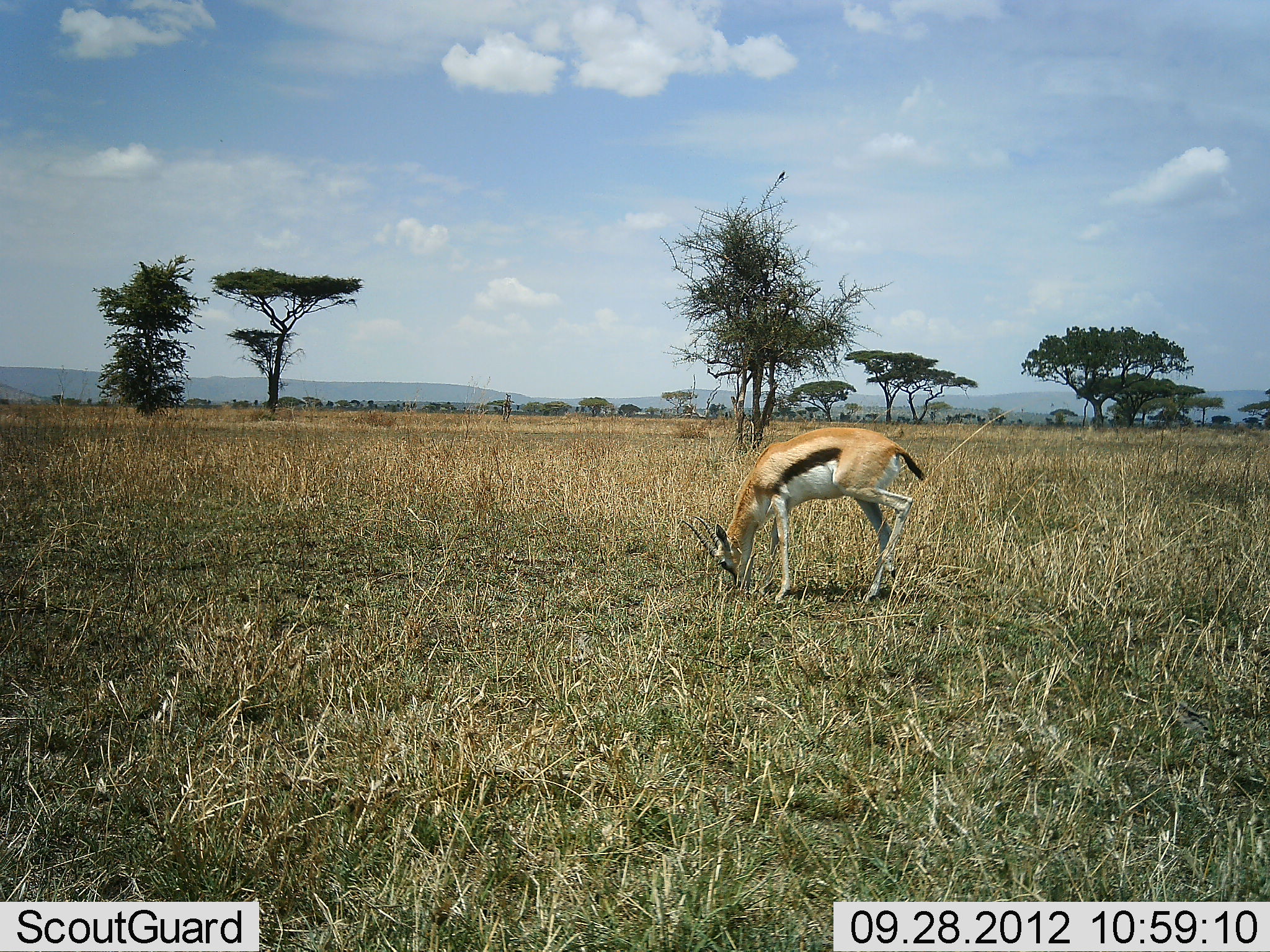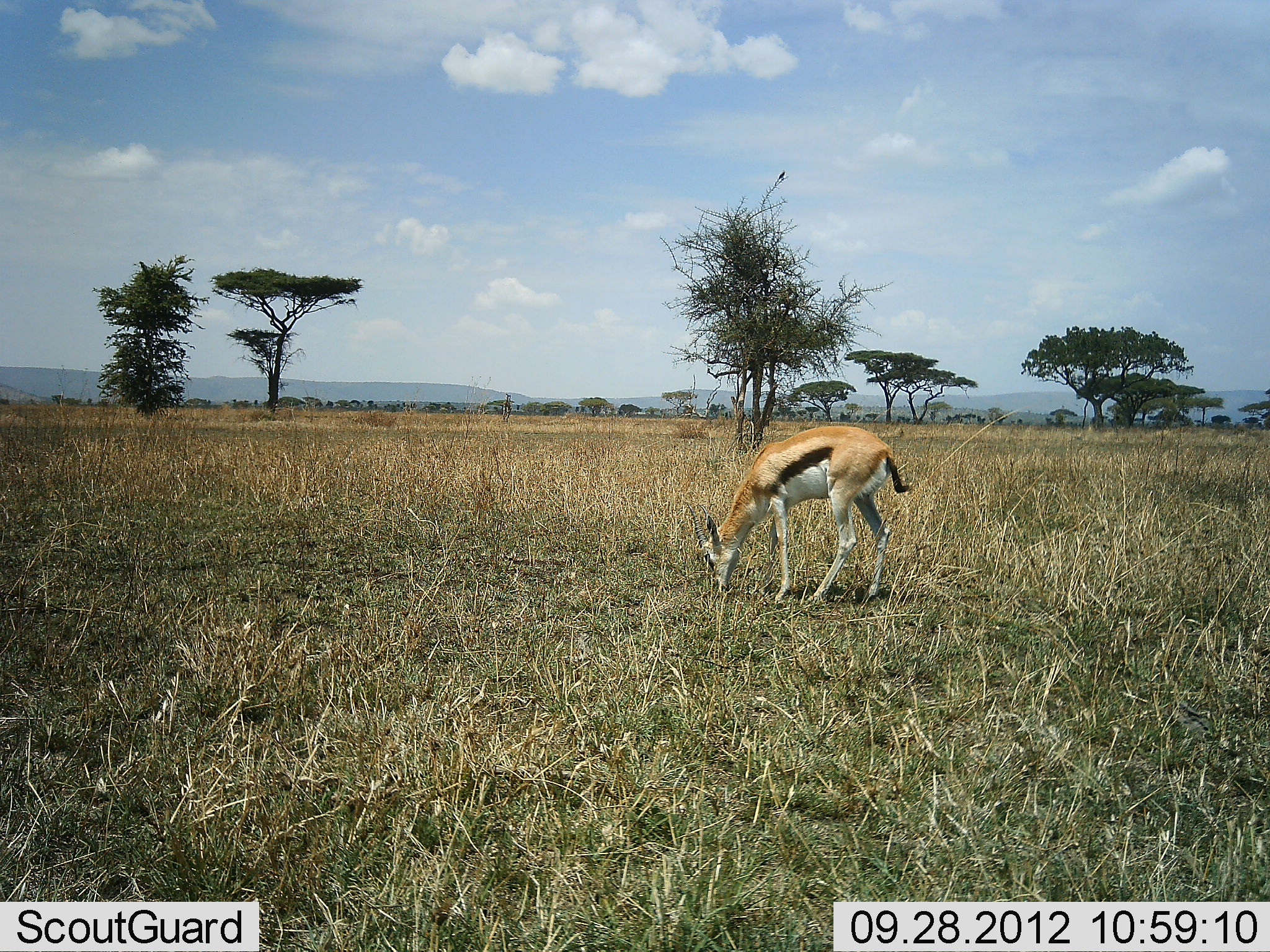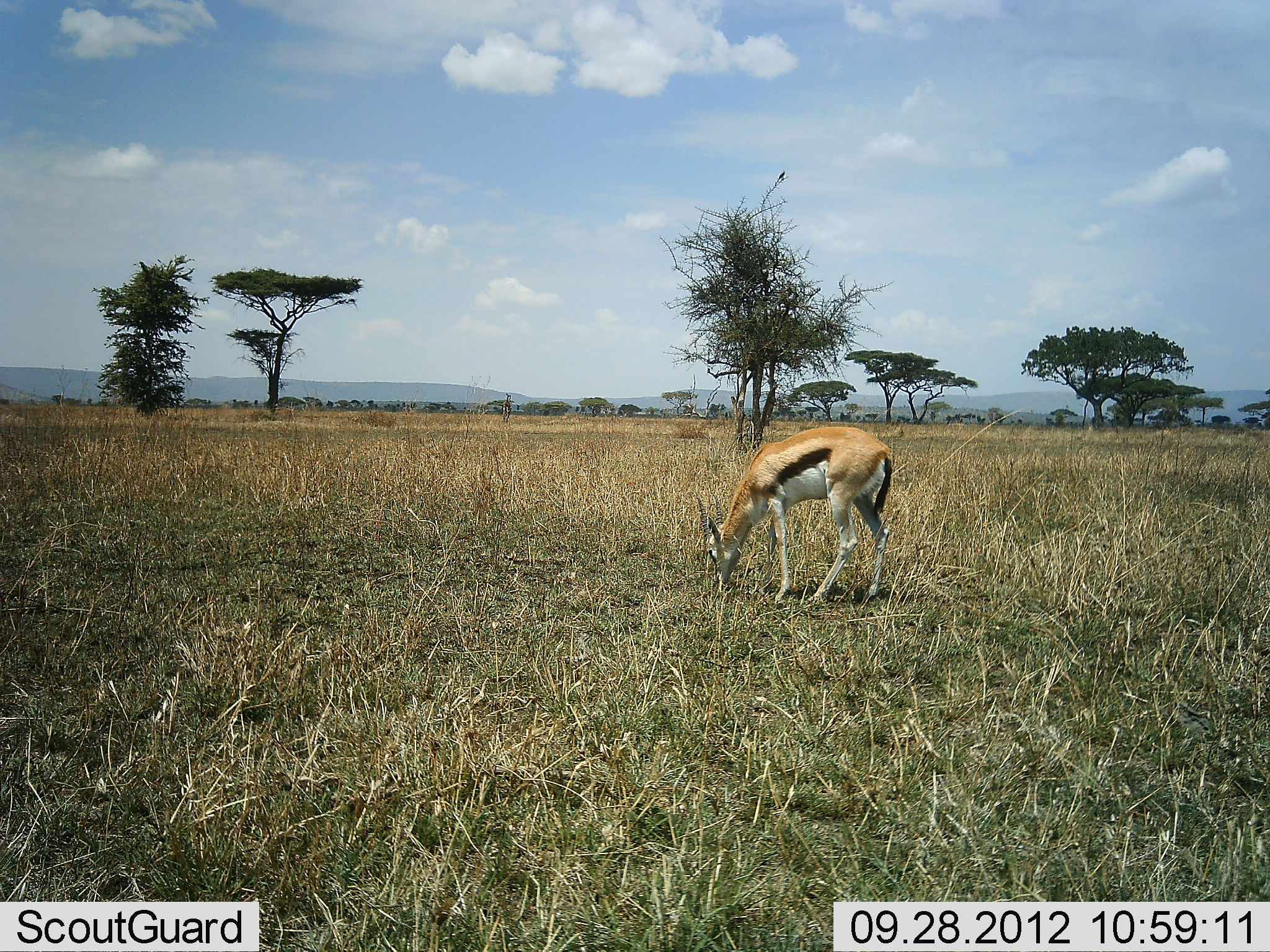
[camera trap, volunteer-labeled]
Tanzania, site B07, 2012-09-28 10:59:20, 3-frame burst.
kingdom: Animalia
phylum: Chordata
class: Mammalia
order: Artiodactyla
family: Bovidae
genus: Eudorcas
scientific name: Eudorcas thomsonii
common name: thomson's gazelle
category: gazellethomsons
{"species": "gazellethomsons (thomson's gazelle) (Eudorcas thomsonii)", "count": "1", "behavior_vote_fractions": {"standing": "20%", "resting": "0%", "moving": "10%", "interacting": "0%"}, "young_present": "10%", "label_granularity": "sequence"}